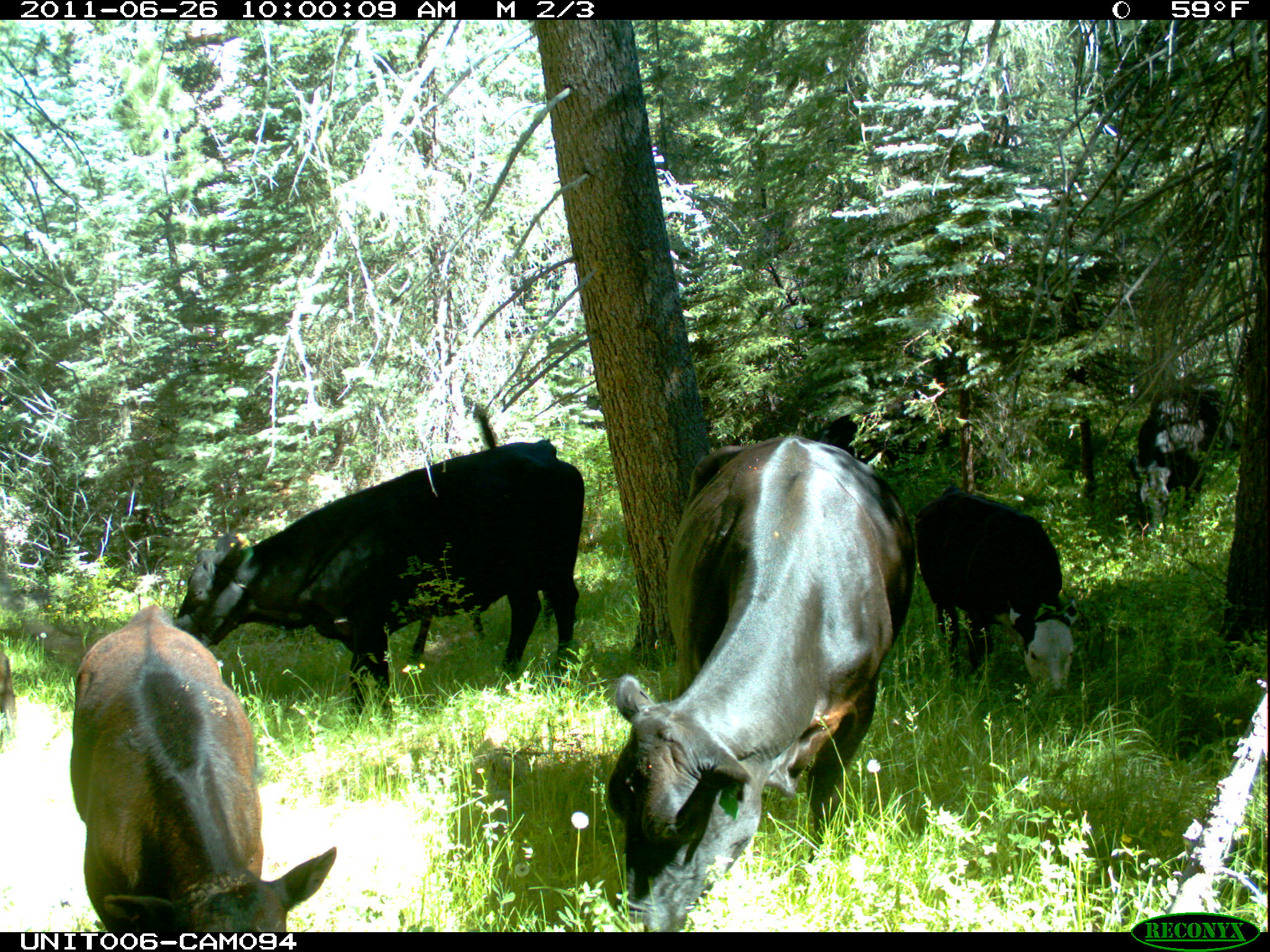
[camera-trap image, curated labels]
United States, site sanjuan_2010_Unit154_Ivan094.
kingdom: Animalia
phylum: Chordata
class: Mammalia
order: Artiodactyla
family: Bovidae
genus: Bos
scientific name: Bos taurus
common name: domestic cow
Bos taurus (domestic cow).